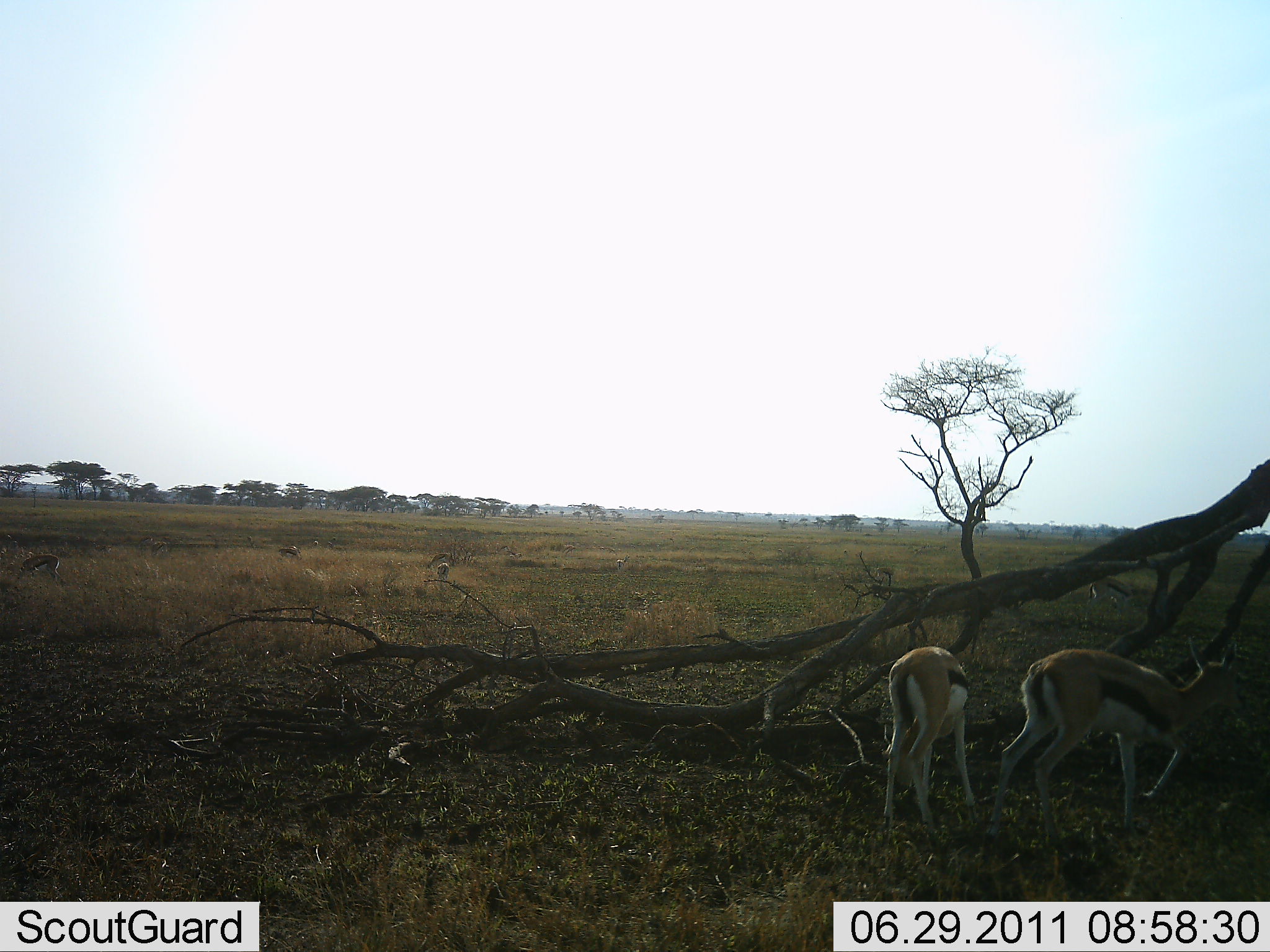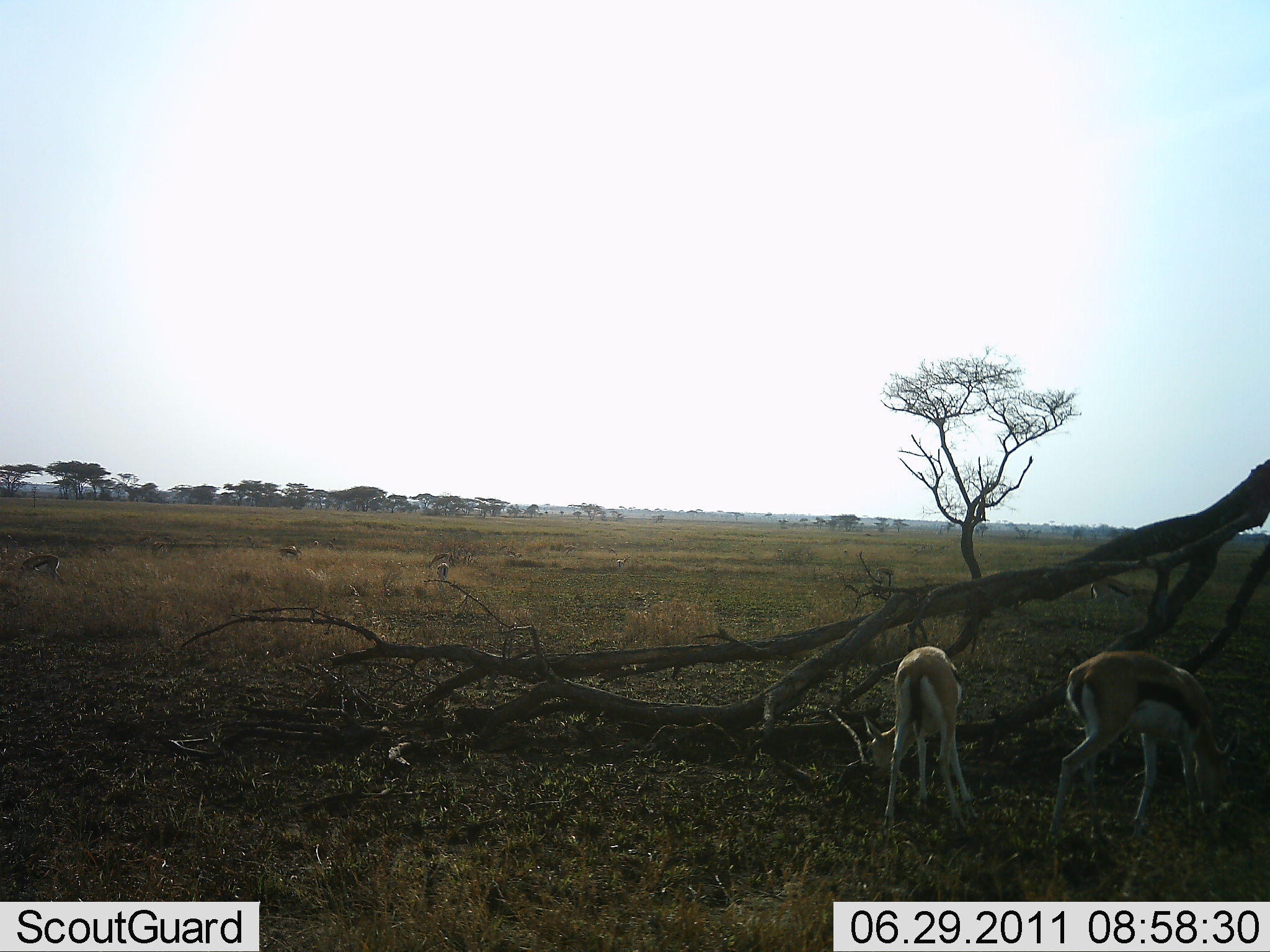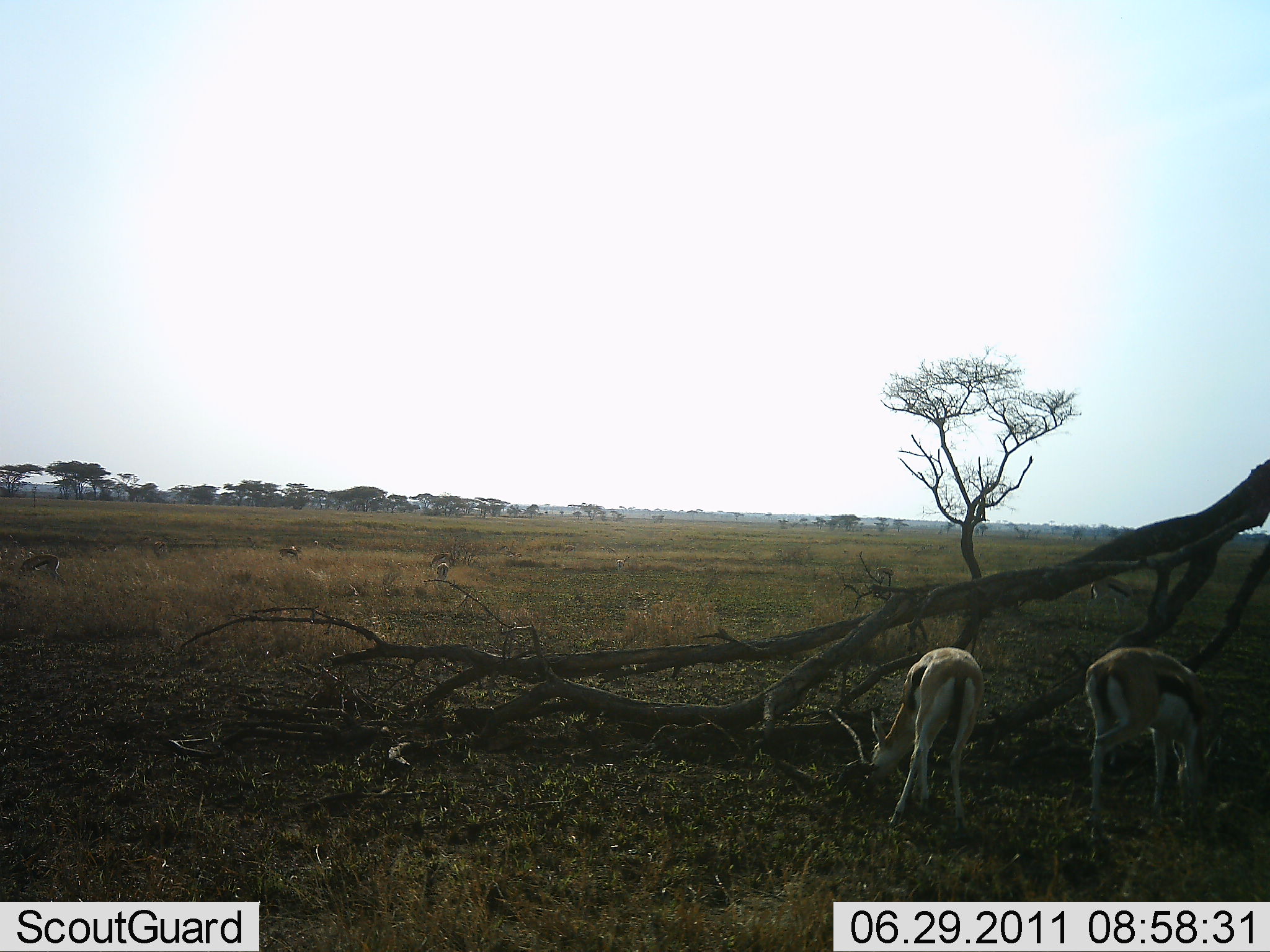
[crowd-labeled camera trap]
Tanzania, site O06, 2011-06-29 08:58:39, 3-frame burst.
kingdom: Animalia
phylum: Chordata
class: Mammalia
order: Artiodactyla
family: Bovidae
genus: Eudorcas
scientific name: Eudorcas thomsonii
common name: thomson's gazelle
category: gazellethomsons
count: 5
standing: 36%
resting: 7%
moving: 7%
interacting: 0%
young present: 0%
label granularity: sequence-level